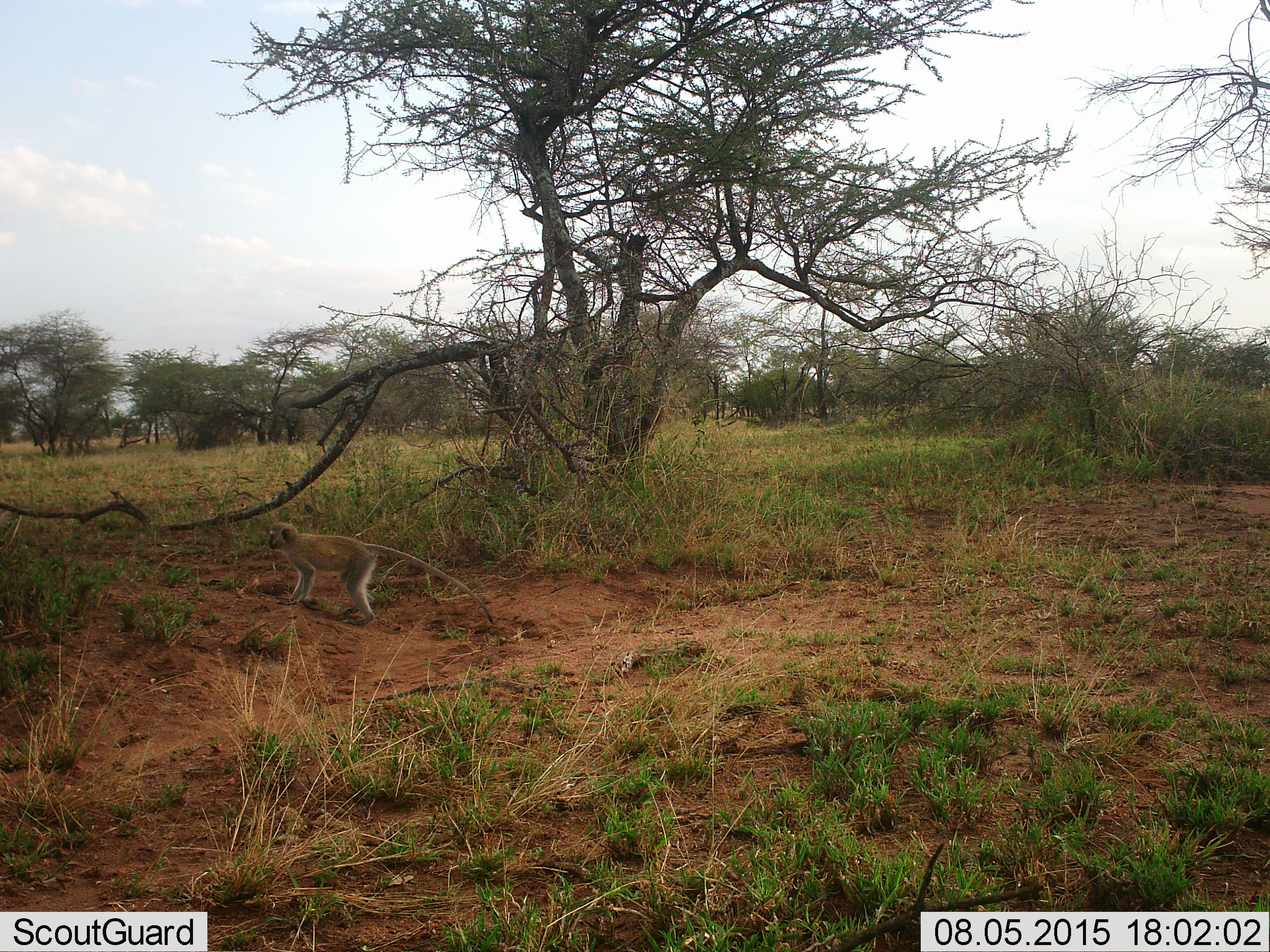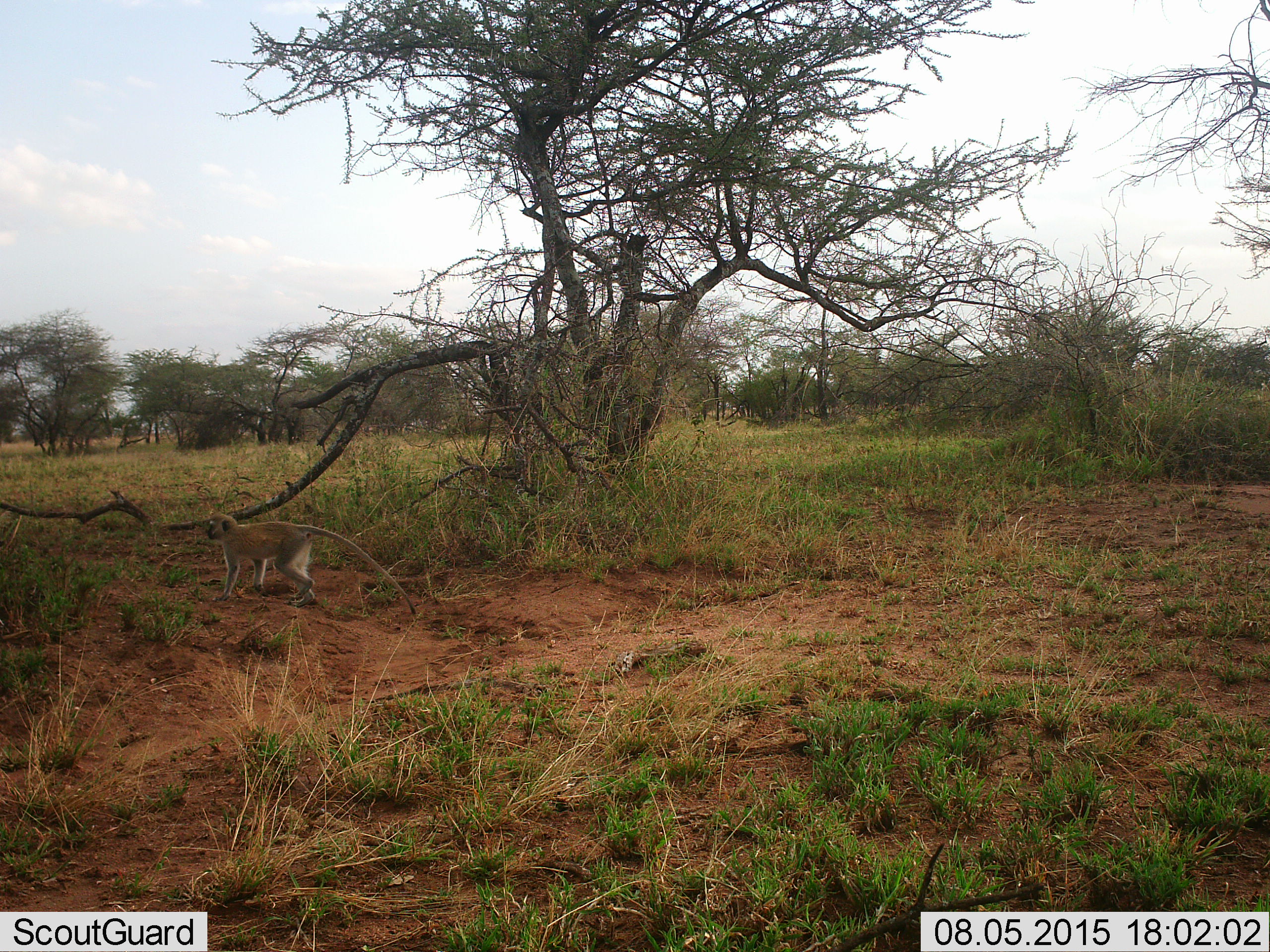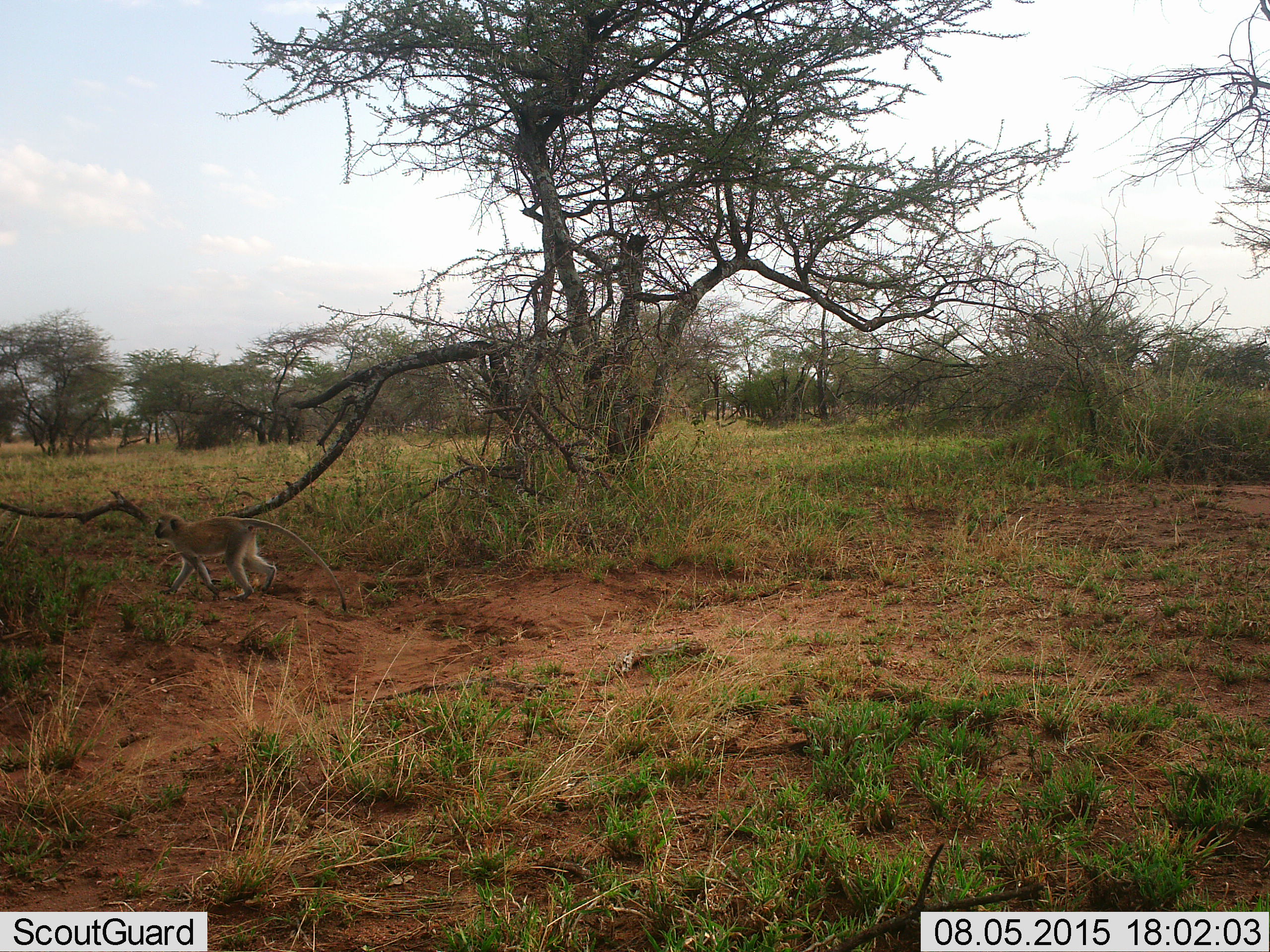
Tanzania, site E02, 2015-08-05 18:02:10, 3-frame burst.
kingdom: Animalia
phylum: Chordata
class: Mammalia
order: Primates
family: Cercopithecidae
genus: Chlorocebus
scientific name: Chlorocebus pygerythrus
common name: vervet monkey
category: monkeyvervet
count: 1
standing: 0%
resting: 0%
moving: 100%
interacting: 0%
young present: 20%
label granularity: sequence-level